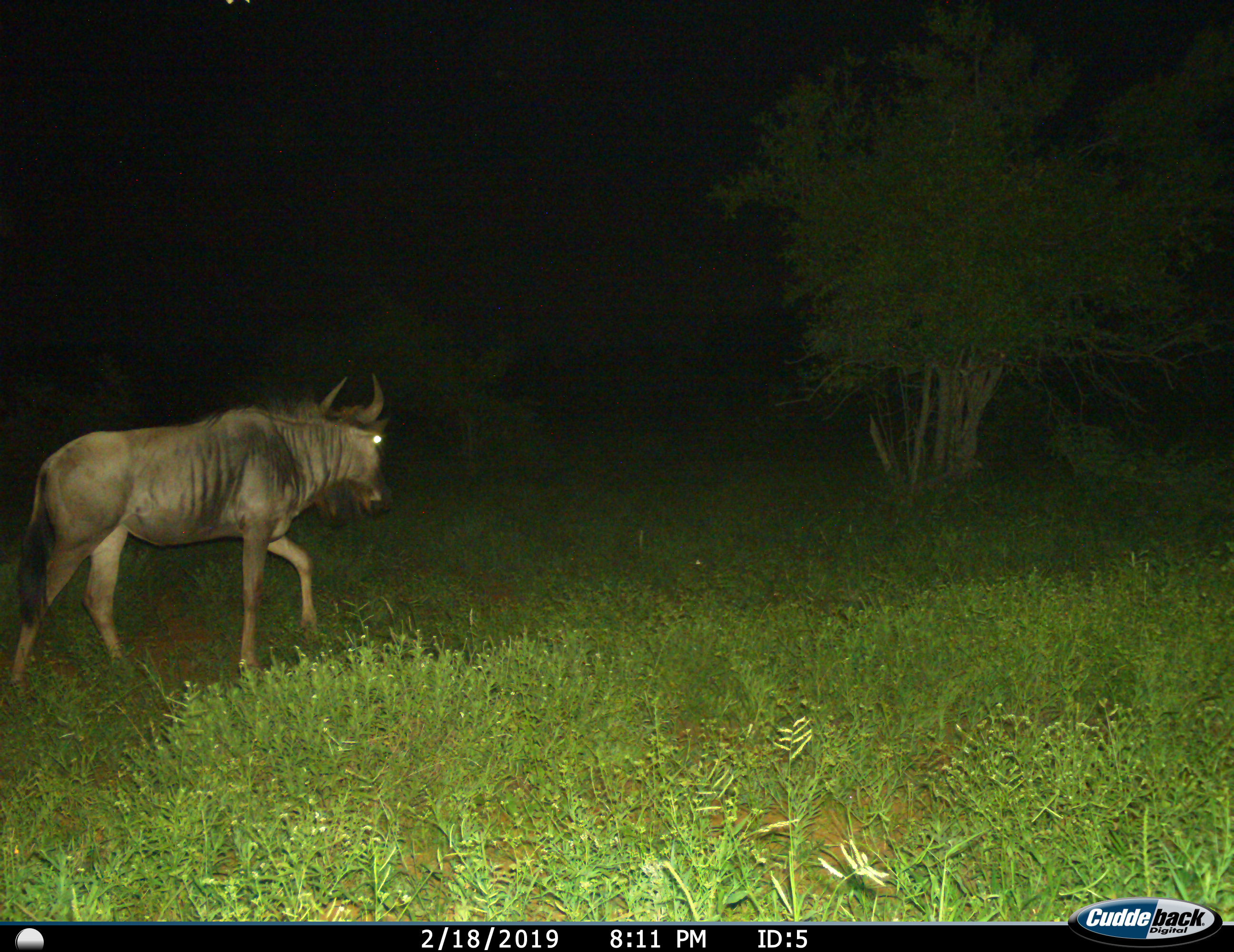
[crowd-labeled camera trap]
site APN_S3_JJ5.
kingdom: Animalia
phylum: Chordata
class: Mammalia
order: Artiodactyla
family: Bovidae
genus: Connochaetes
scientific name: Connochaetes taurinus taurinus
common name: blue wildebeest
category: wildebeestblue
Wildebeestblue (blue wildebeest) (Connochaetes taurinus taurinus), count 1. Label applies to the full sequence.